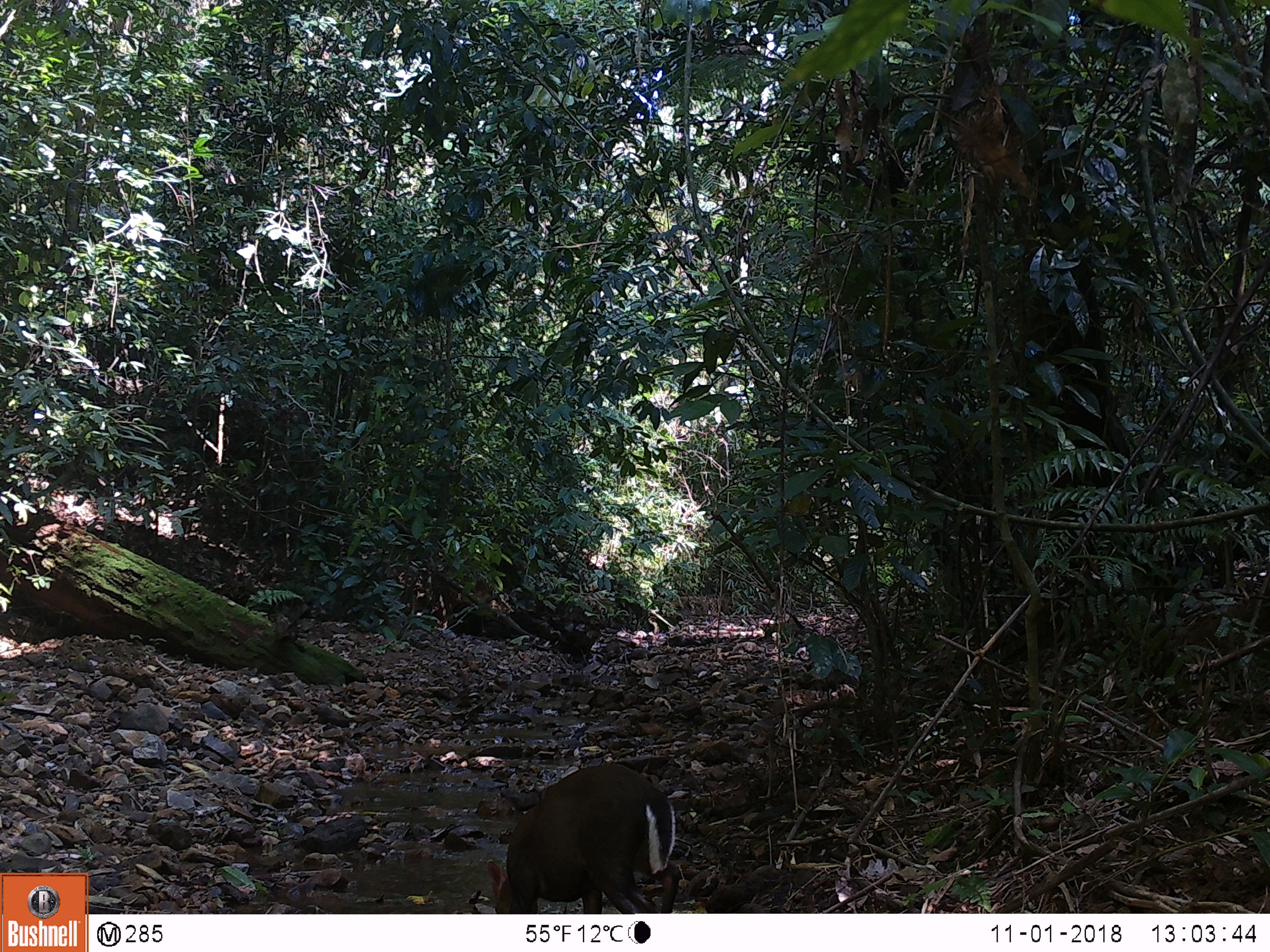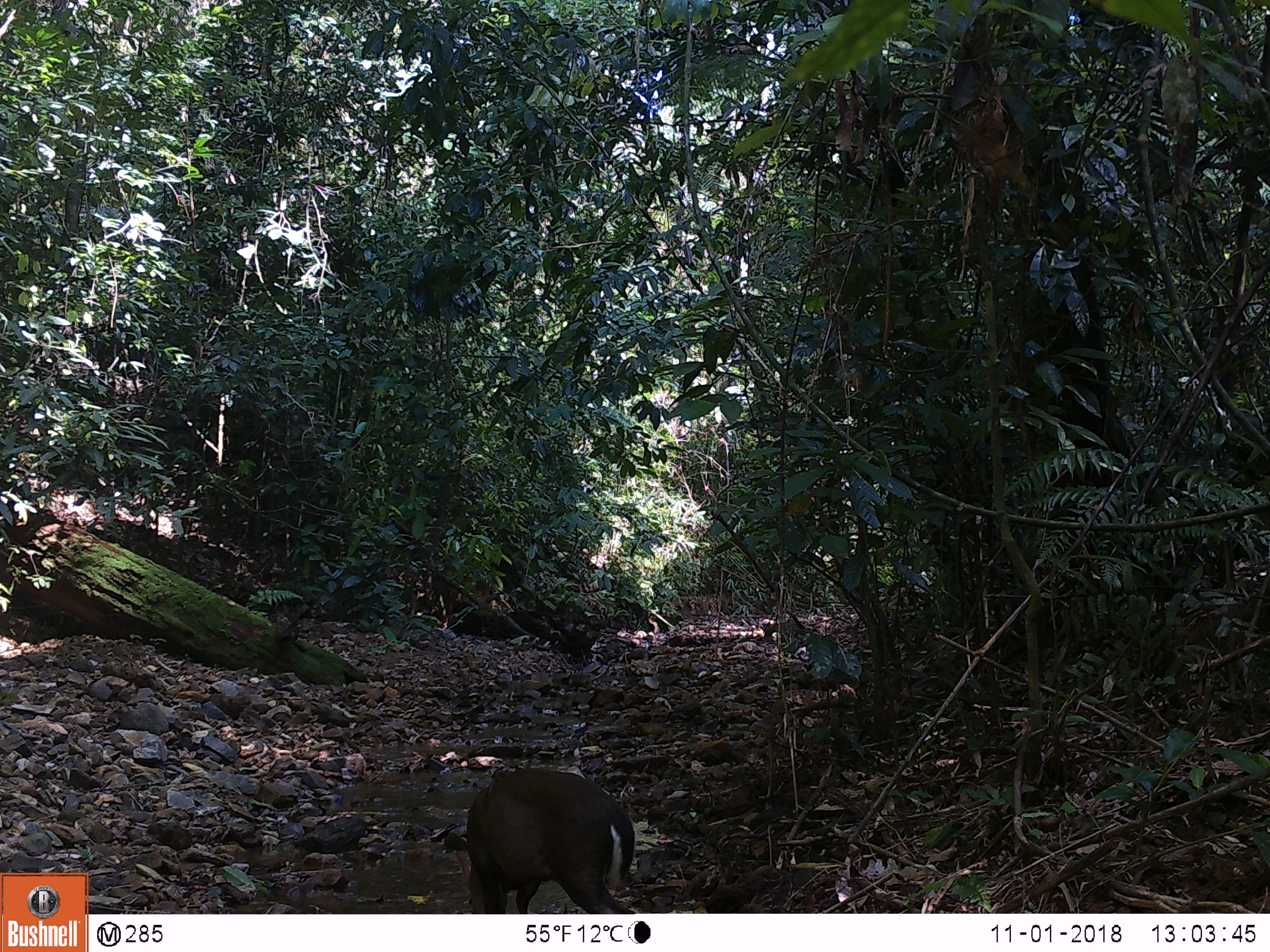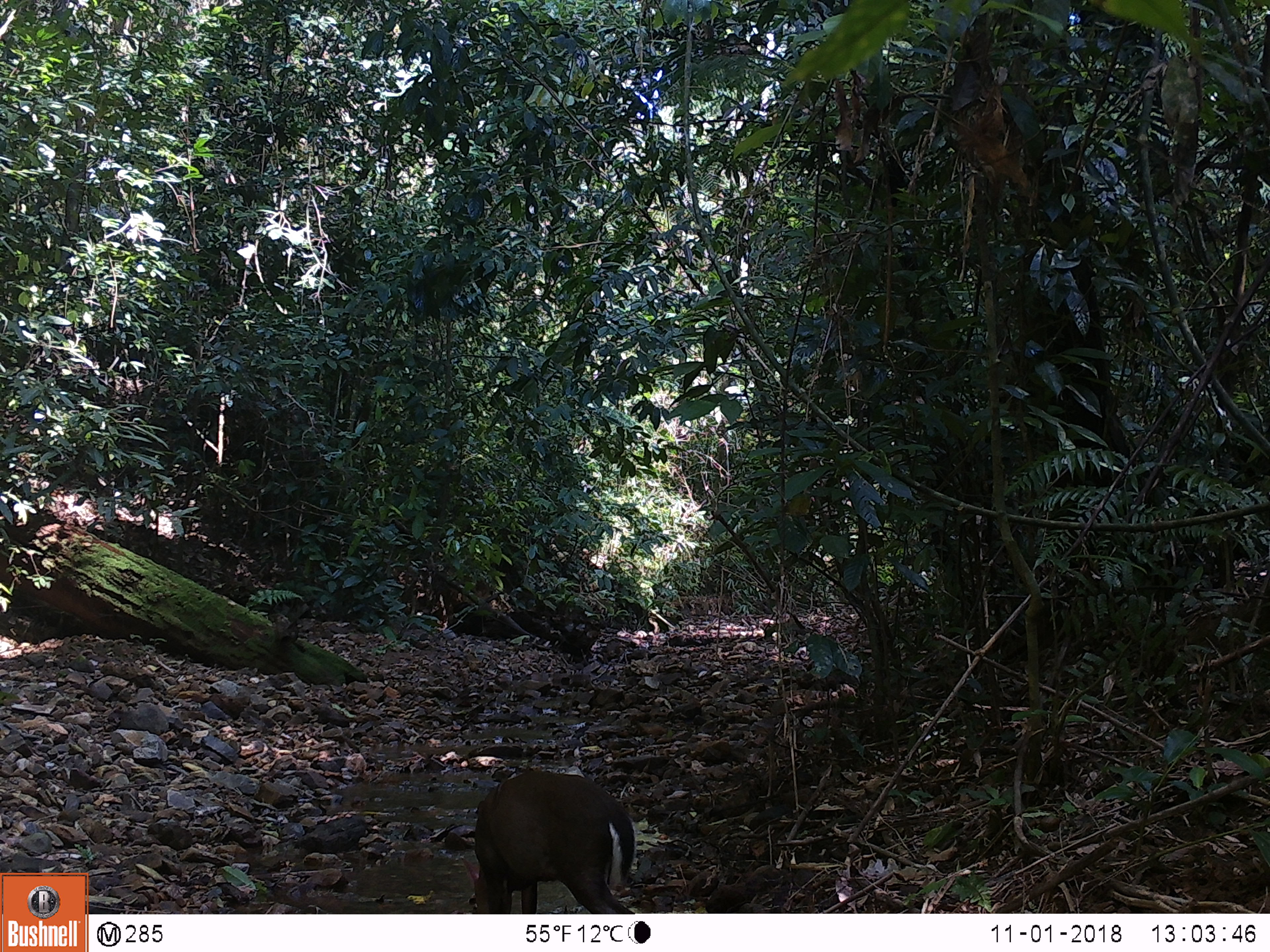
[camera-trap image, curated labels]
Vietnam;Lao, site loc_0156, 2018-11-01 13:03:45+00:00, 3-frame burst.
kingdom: Animalia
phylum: Chordata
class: Mammalia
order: Artiodactyla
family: Cervidae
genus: Muntiacus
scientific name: Muntiacus rooseveltorum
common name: roosevelt's muntjac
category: roosevelts muntjac group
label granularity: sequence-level